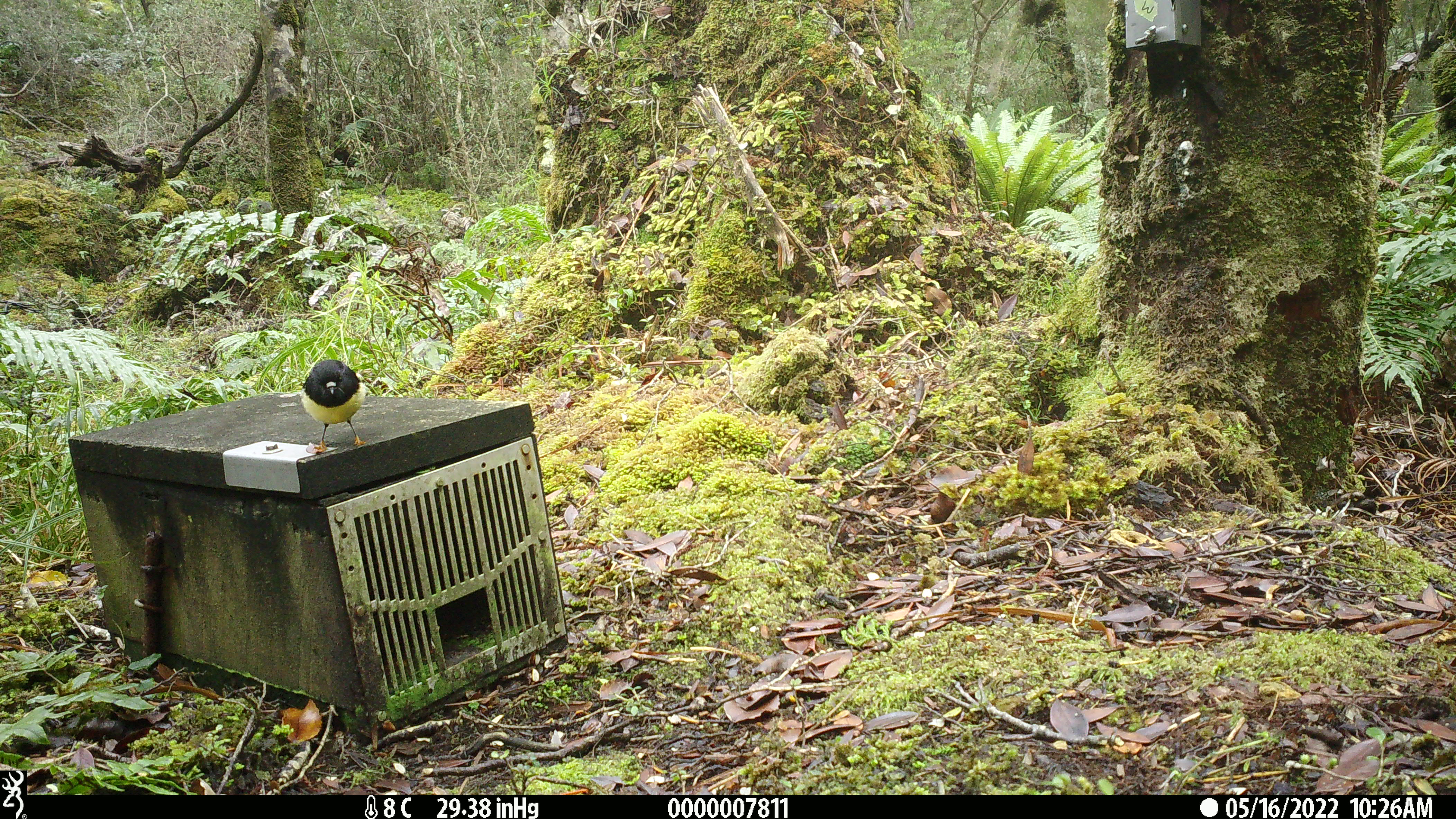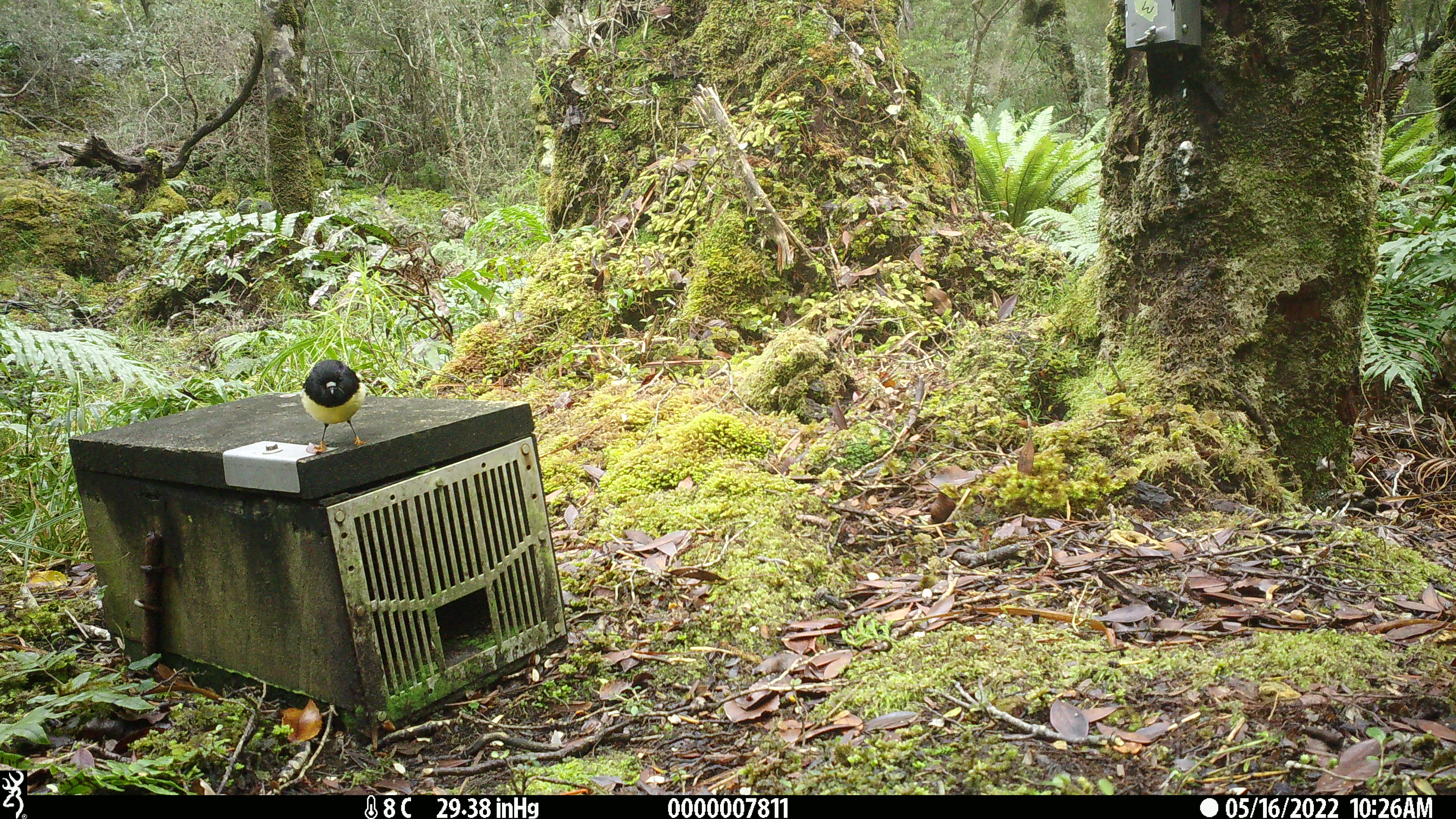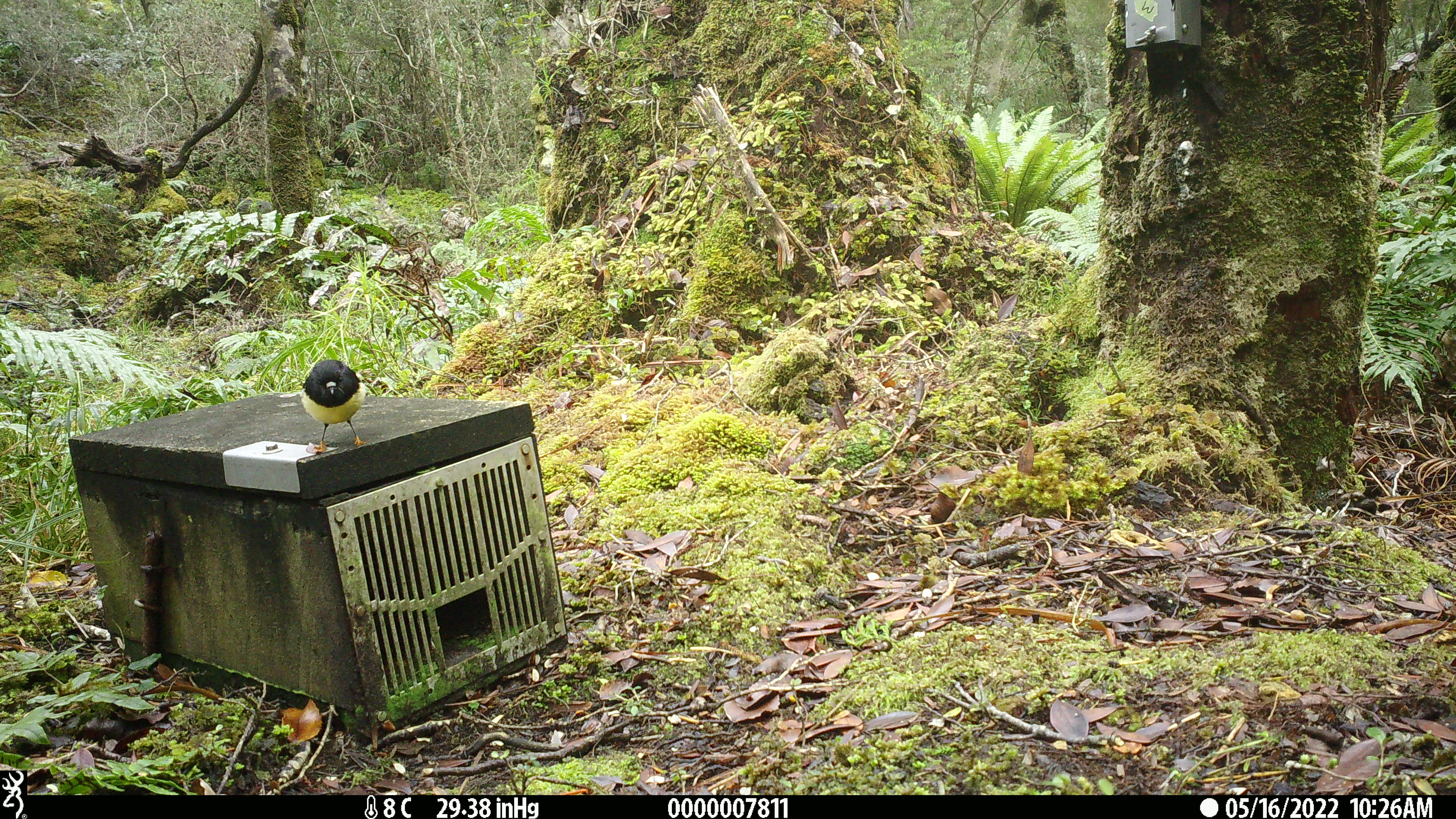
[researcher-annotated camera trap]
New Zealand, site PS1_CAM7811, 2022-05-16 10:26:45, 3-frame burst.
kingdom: Animalia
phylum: Chordata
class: Aves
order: Passeriformes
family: Petroicidae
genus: Petroica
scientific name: Petroica macrocephala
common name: tomtit